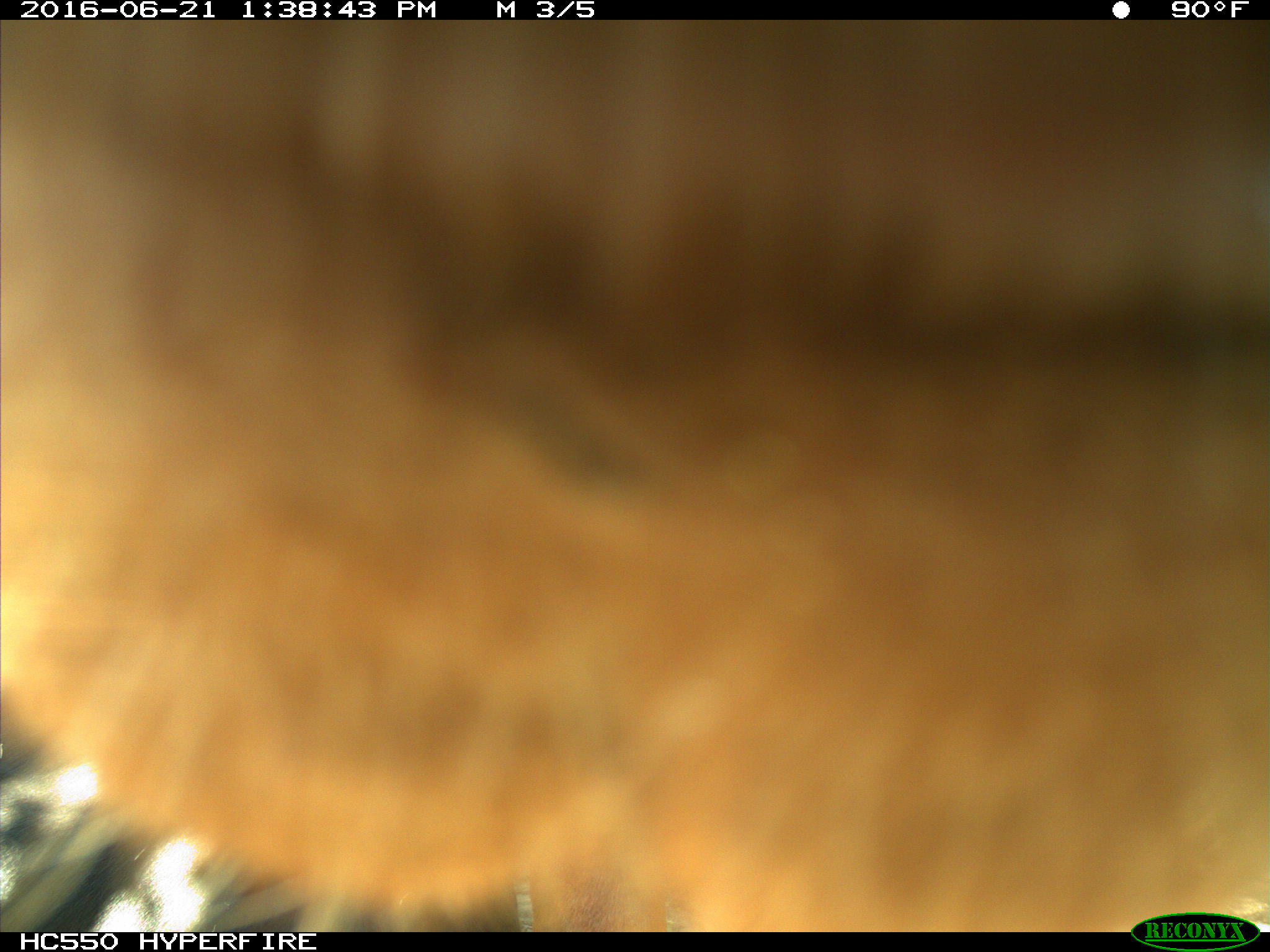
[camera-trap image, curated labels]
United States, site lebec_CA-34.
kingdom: Animalia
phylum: Chordata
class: Mammalia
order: Artiodactyla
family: Bovidae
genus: Bos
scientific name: Bos taurus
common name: domestic cow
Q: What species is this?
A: Bos taurus (domestic cow).